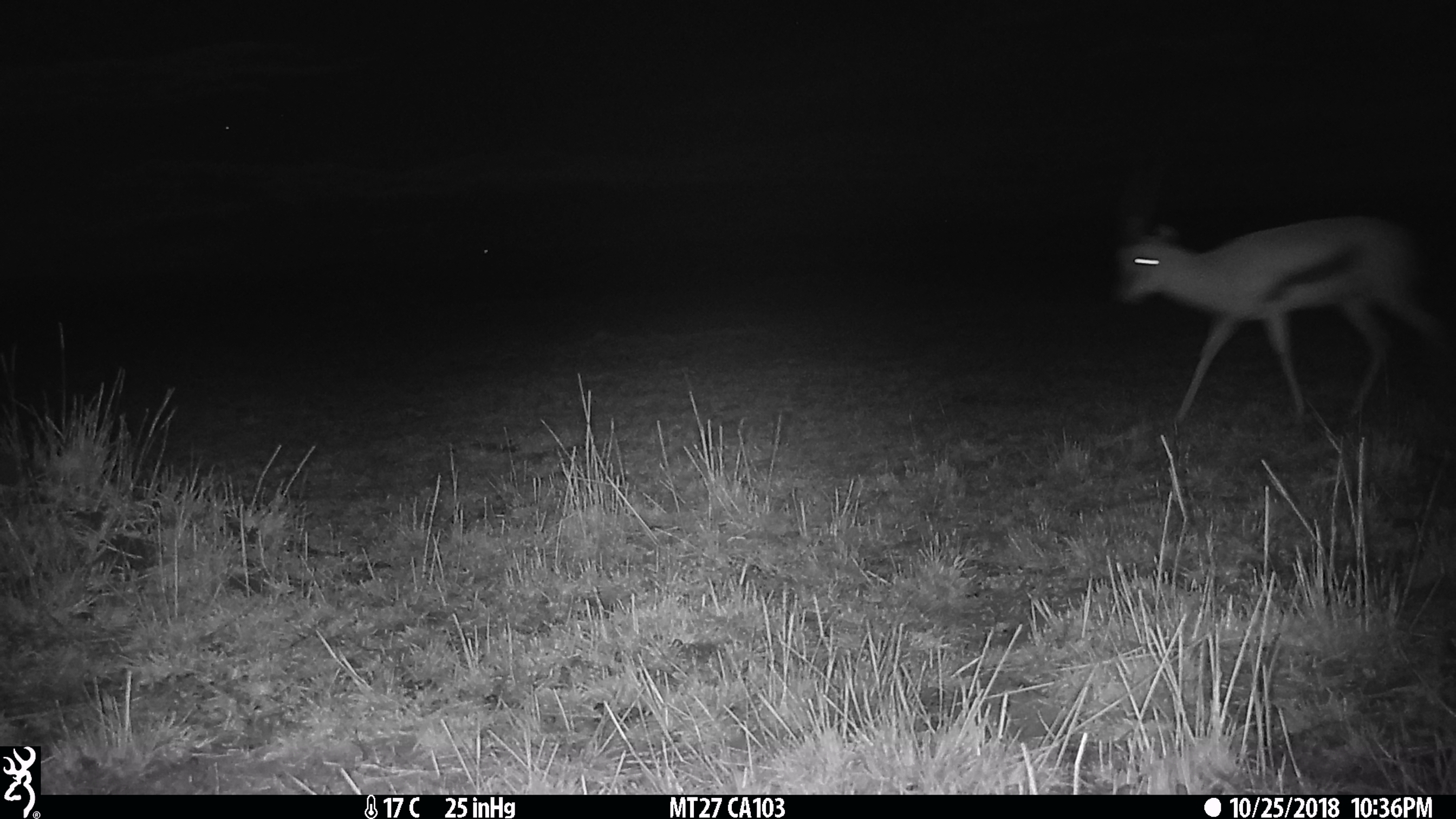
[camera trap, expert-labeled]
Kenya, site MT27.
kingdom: Animalia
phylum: Chordata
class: Mammalia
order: Artiodactyla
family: Bovidae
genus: Eudorcas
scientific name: Eudorcas thomsonii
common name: thomon's gazelle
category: gazelle thomsons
Gazelle thomsons (thomon's gazelle) (Eudorcas thomsonii).